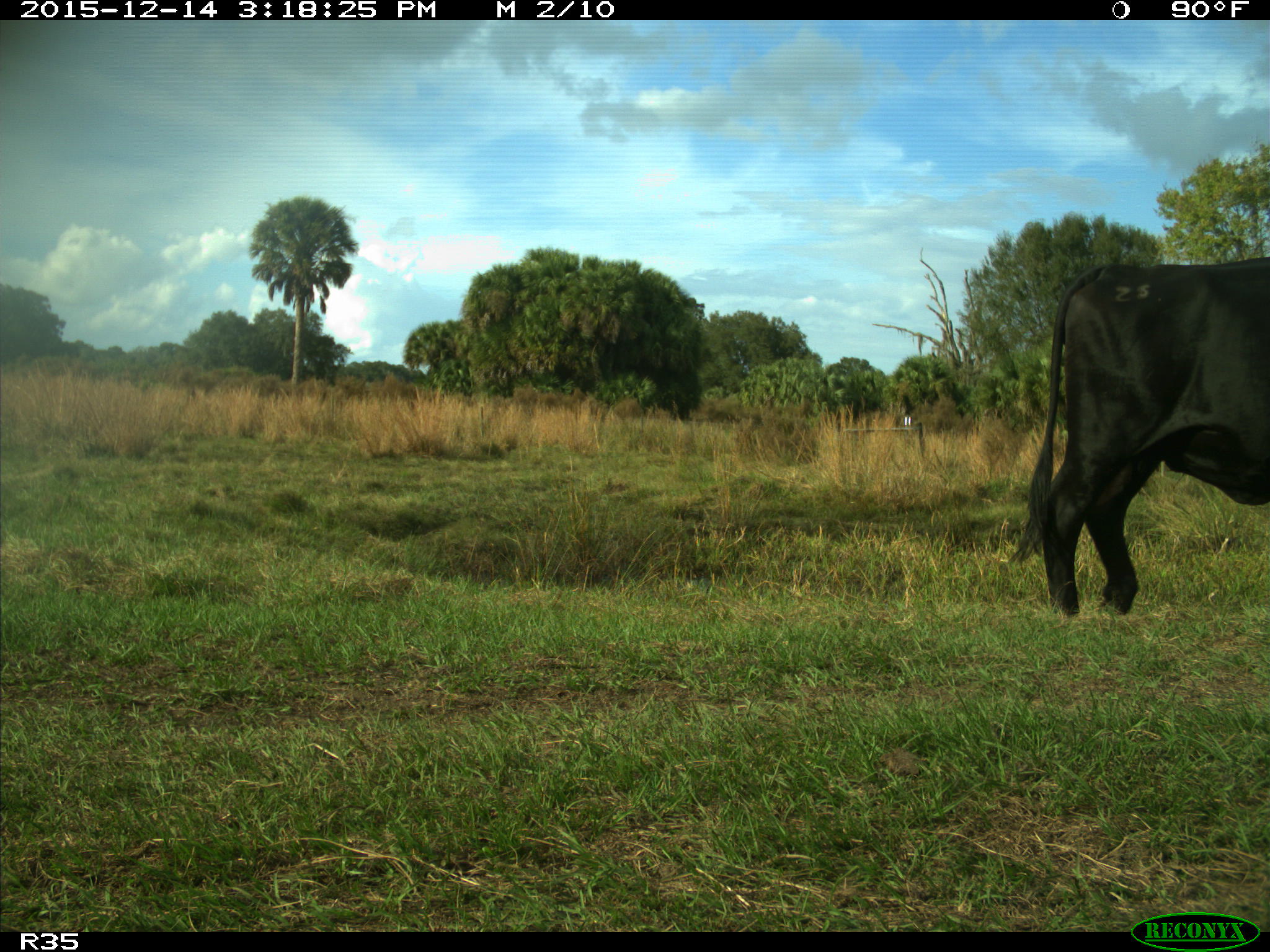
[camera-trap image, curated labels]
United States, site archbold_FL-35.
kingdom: Animalia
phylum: Chordata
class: Mammalia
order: Artiodactyla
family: Bovidae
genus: Bos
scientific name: Bos taurus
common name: domestic cow